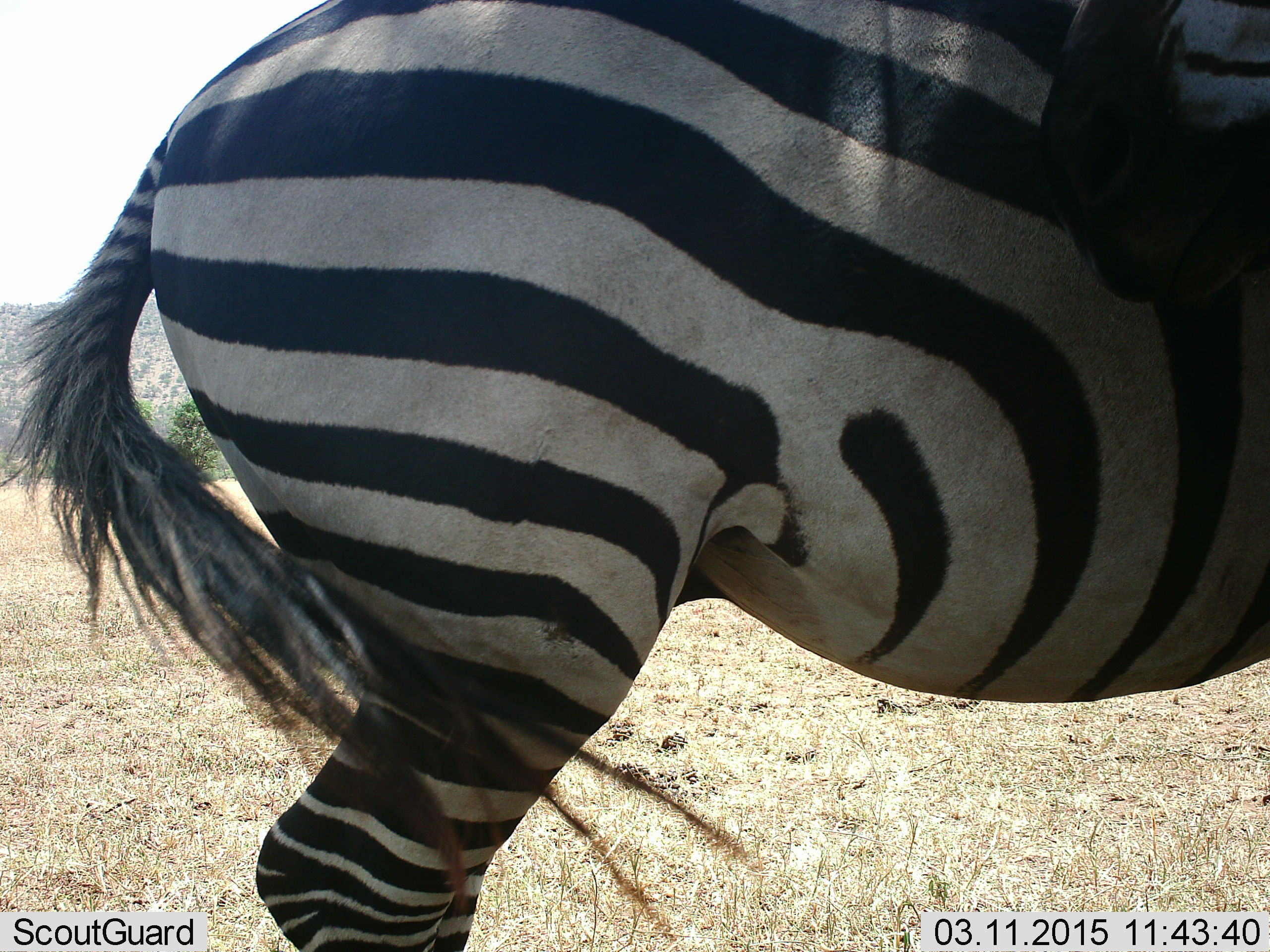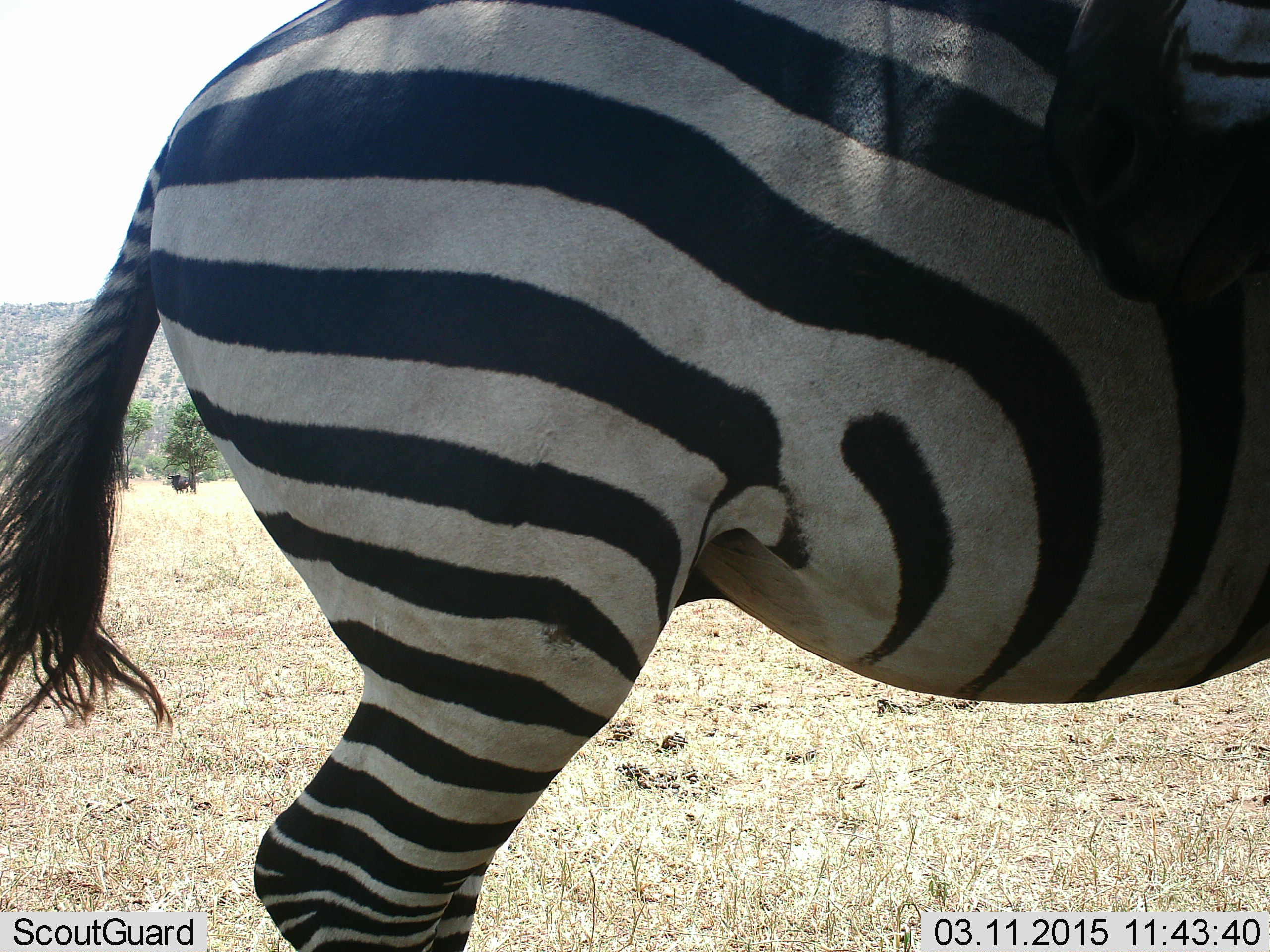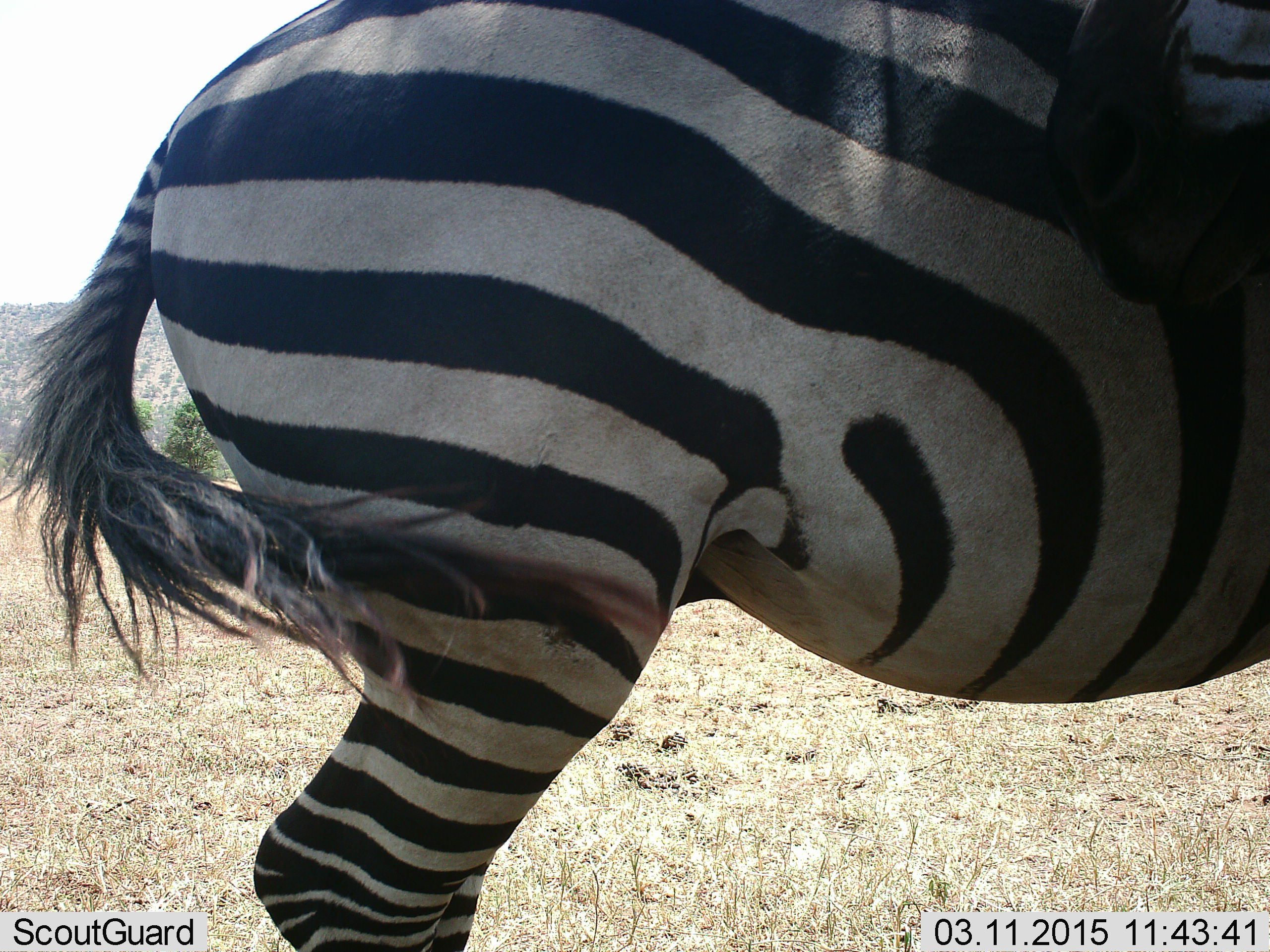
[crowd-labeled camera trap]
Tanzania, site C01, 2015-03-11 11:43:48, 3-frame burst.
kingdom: Animalia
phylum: Chordata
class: Mammalia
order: Perissodactyla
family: Equidae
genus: Equus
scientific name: Equus quagga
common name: plains zebra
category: zebra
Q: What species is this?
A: Zebra (plains zebra) (Equus quagga).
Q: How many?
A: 1.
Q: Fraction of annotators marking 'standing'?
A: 85%.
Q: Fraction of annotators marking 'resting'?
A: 8%.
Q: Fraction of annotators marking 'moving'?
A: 0%.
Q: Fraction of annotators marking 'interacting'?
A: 23%.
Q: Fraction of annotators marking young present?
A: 0%.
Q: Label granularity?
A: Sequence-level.